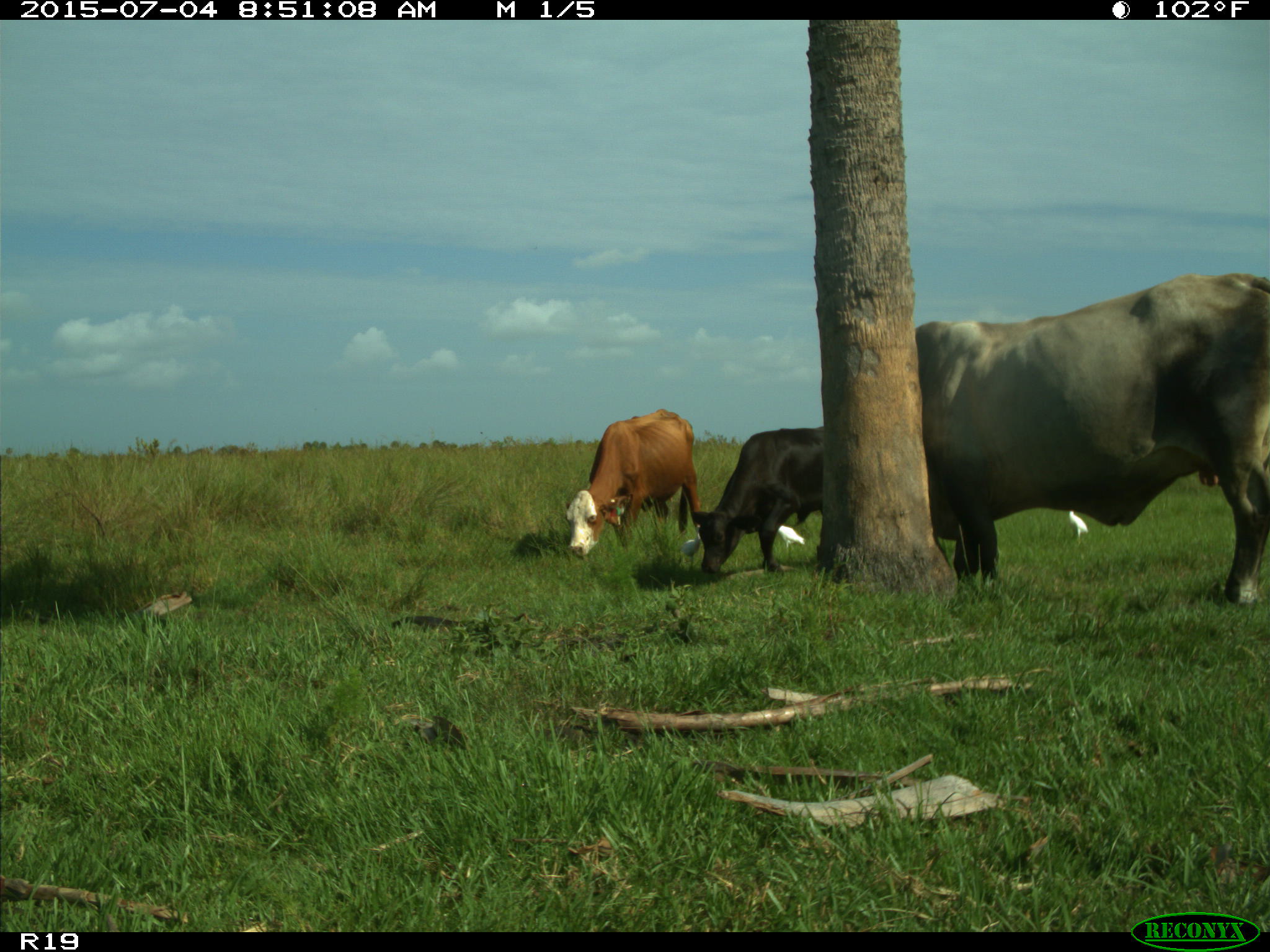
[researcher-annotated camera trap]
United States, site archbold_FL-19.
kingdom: Animalia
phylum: Chordata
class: Mammalia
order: Artiodactyla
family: Bovidae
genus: Bos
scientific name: Bos taurus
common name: domestic cow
Bos taurus (domestic cow).